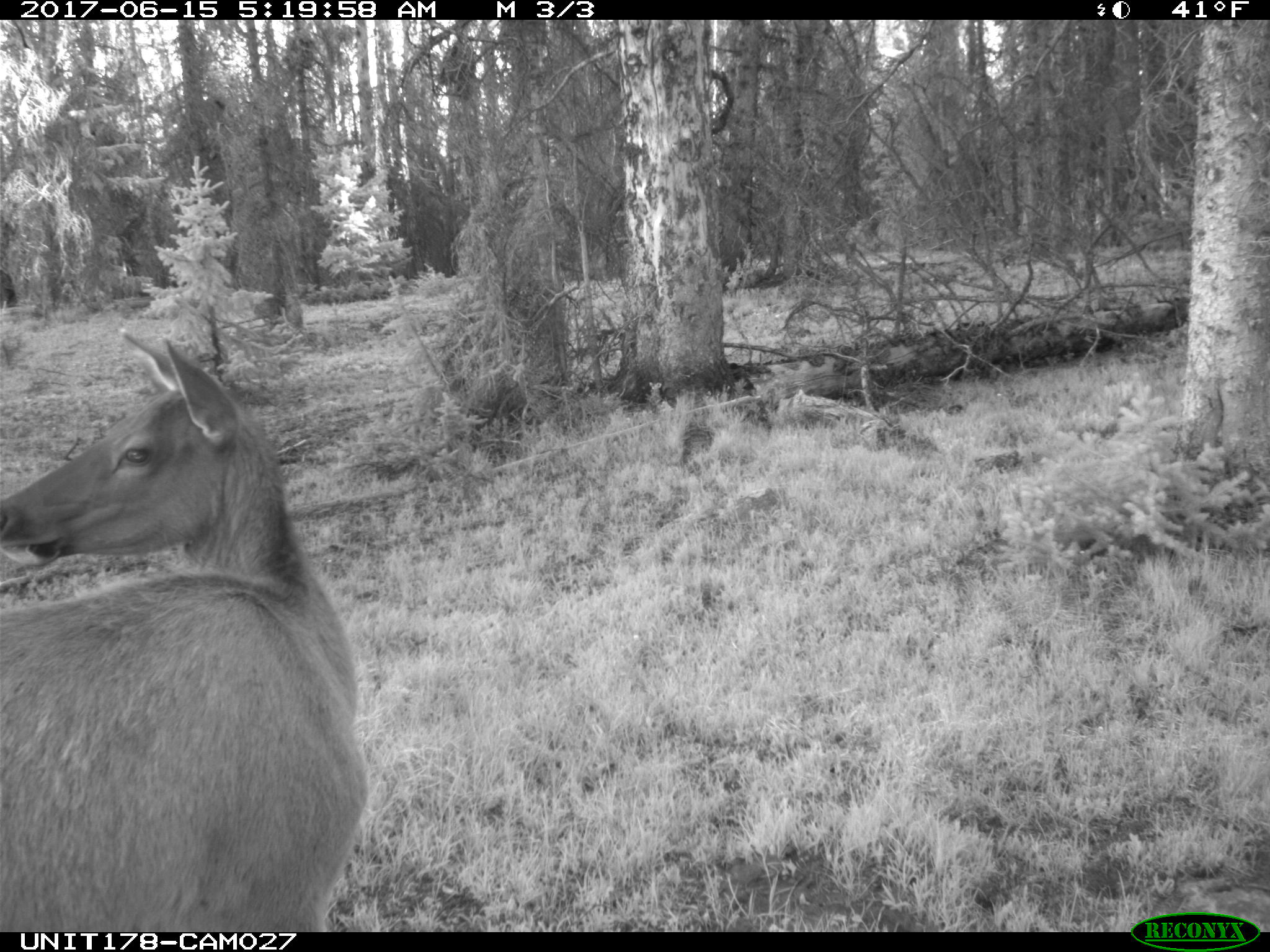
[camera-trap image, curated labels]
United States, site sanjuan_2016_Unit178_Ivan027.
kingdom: Animalia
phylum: Chordata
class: Mammalia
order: Artiodactyla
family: Cervidae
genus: Cervus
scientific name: Cervus elaphus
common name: red deer